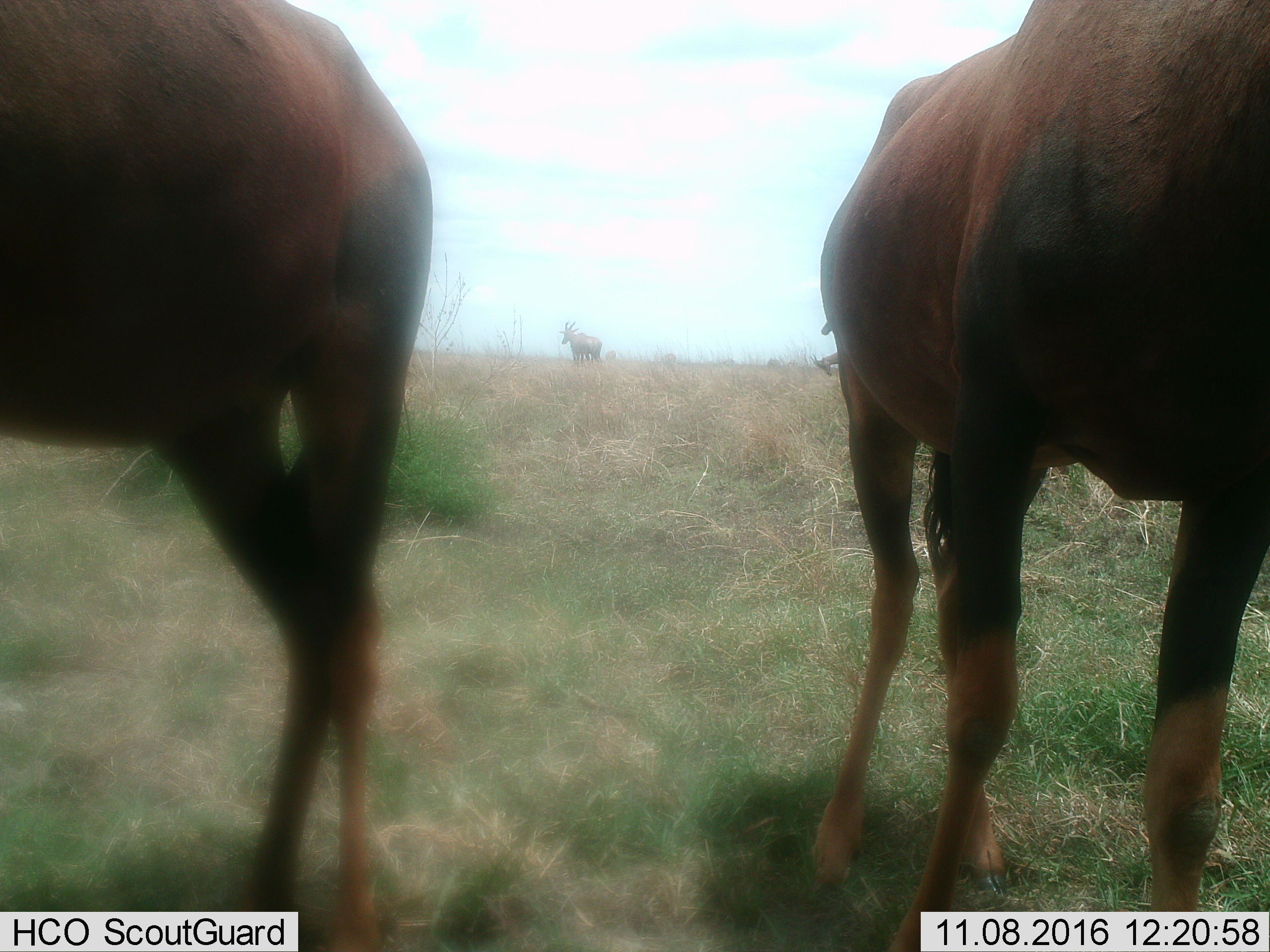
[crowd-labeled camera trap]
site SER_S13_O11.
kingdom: Animalia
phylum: Chordata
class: Mammalia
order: Artiodactyla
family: Bovidae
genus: Damaliscus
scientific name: Damaliscus lunatus jimela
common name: topi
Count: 3.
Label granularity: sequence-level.